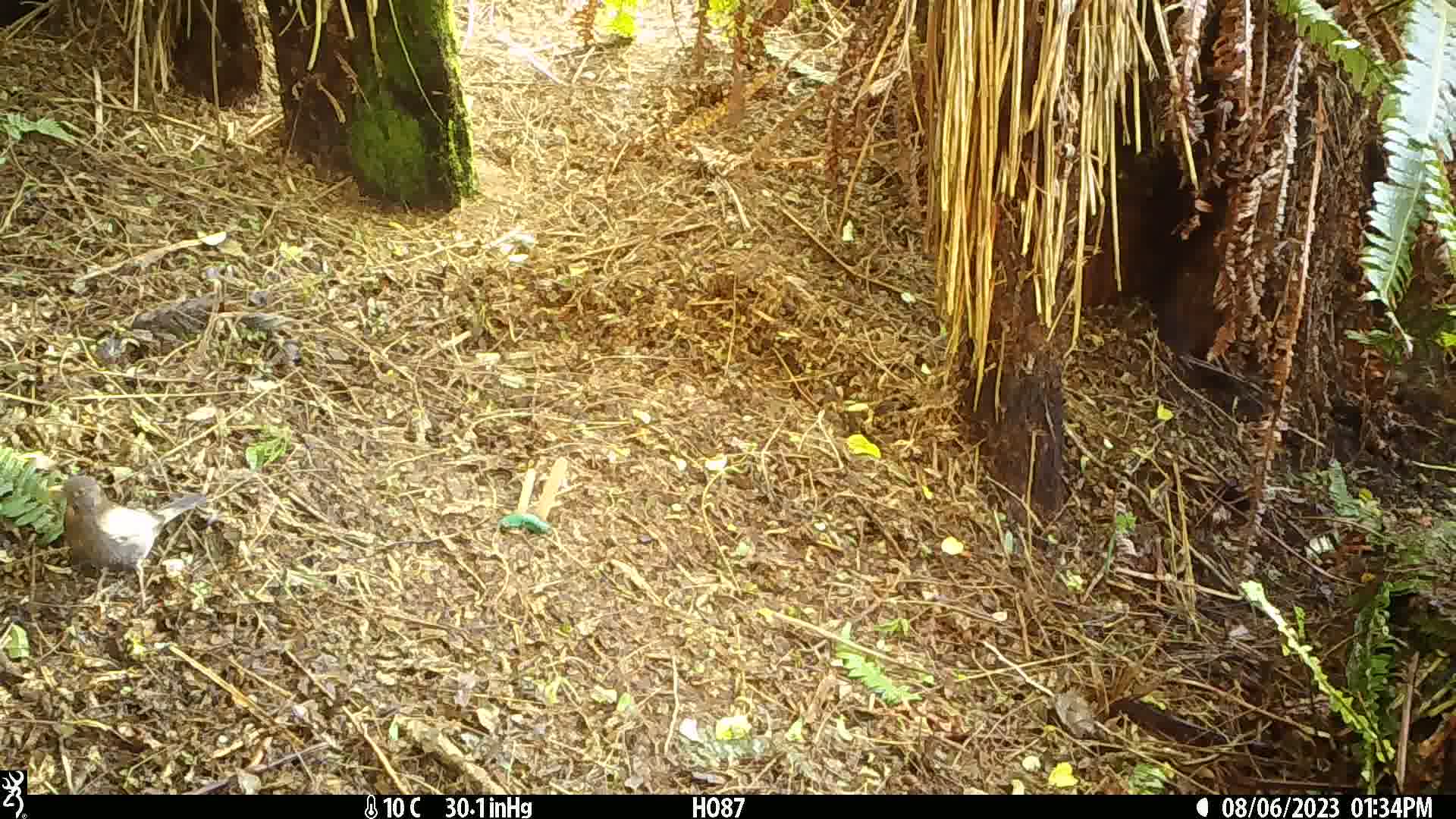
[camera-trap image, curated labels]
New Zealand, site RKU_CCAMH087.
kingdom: Animalia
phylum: Chordata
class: Aves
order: Passeriformes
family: Turdidae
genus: Turdus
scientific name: Turdus merula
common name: eurasian blackbird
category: blackbird